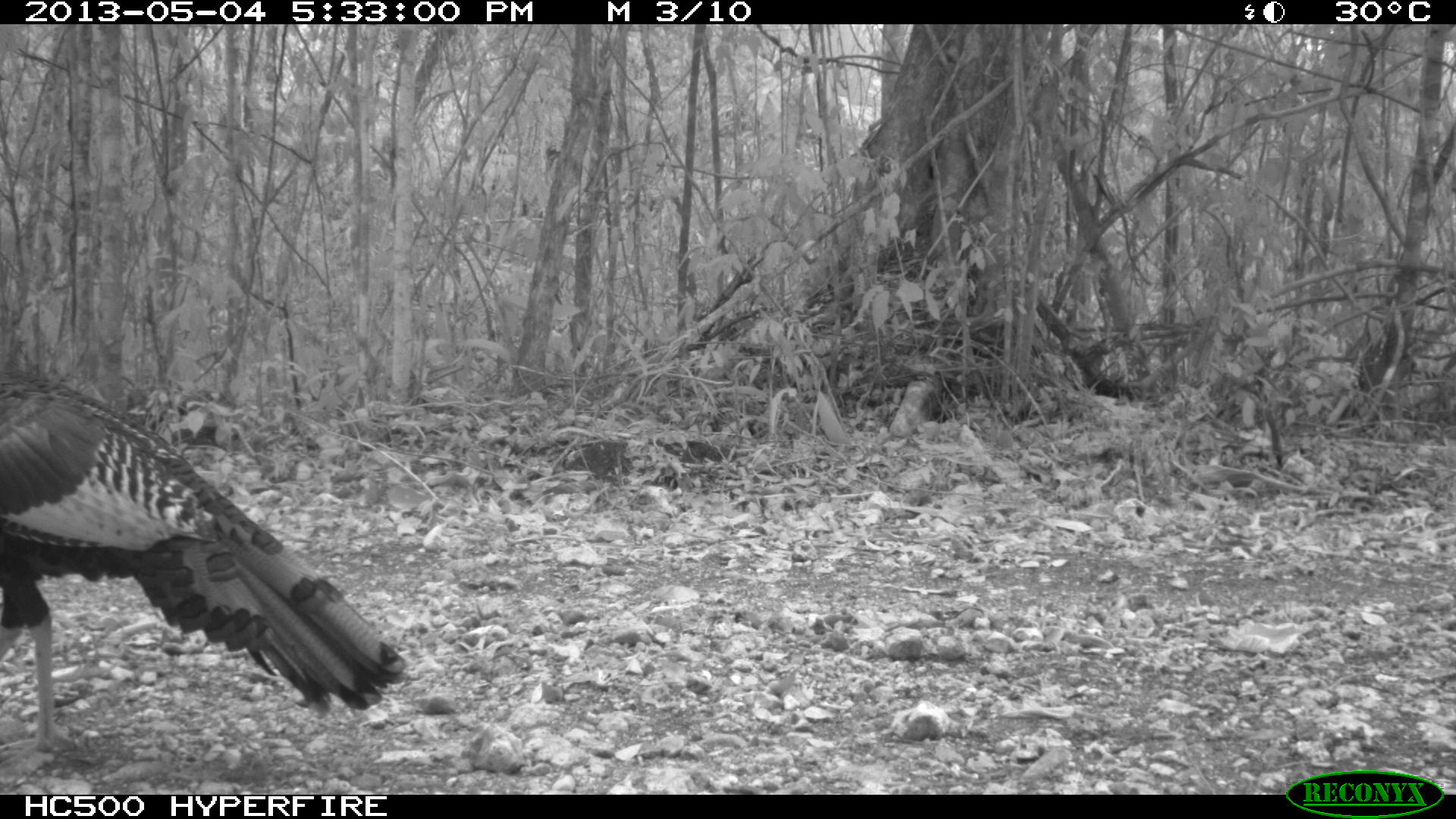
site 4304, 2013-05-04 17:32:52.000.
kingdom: Animalia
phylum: Chordata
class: Aves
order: Galliformes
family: Phasianidae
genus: Meleagris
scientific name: Meleagris ocellata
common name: ocellated turkey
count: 1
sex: male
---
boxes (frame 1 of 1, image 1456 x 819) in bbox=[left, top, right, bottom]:
meleagris ocellata: bbox=[1, 365, 410, 750]